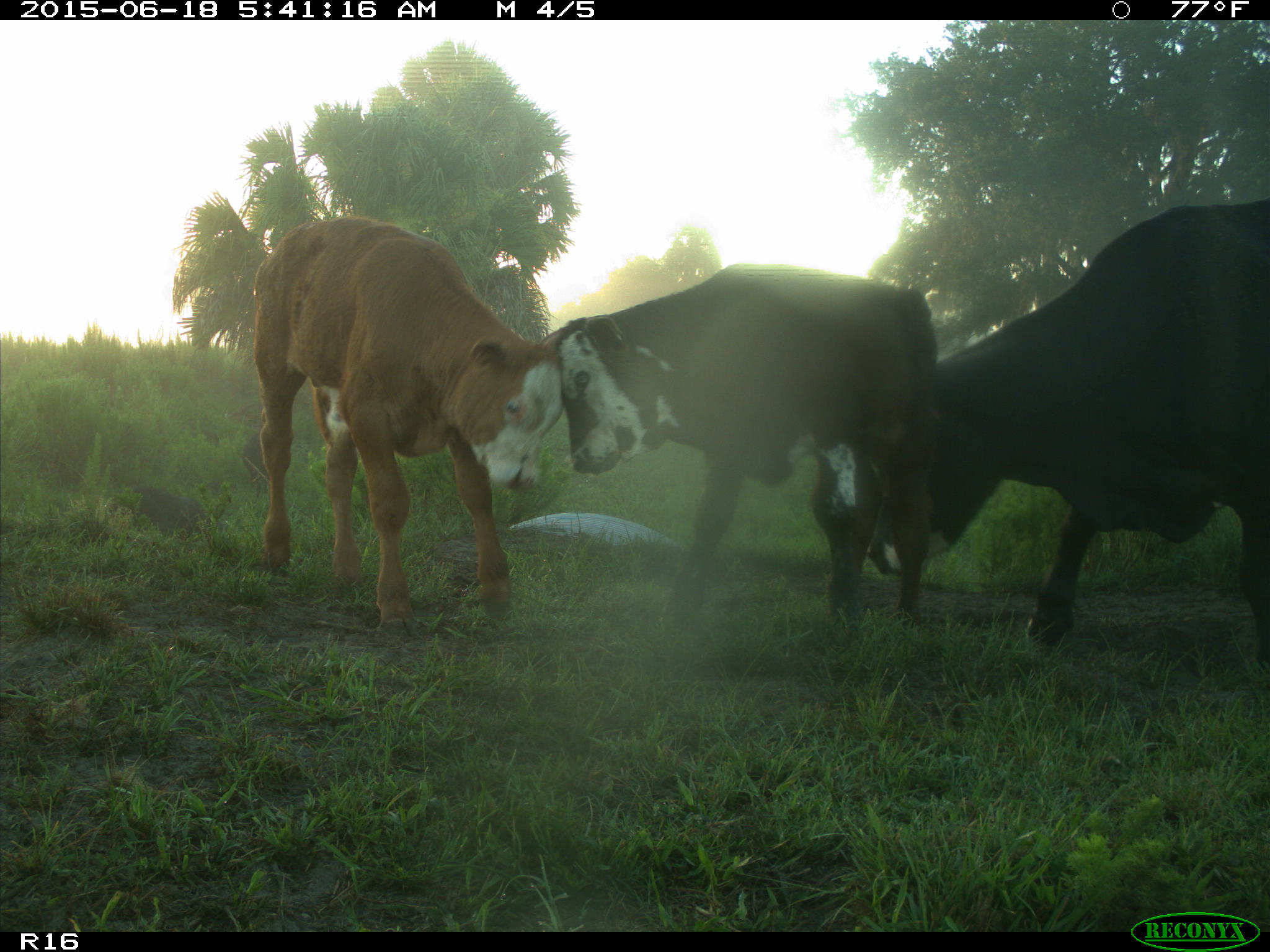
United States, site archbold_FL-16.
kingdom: Animalia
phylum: Chordata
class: Mammalia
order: Artiodactyla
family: Suidae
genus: Sus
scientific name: Sus scrofa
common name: wild boar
Sus scrofa (wild boar).